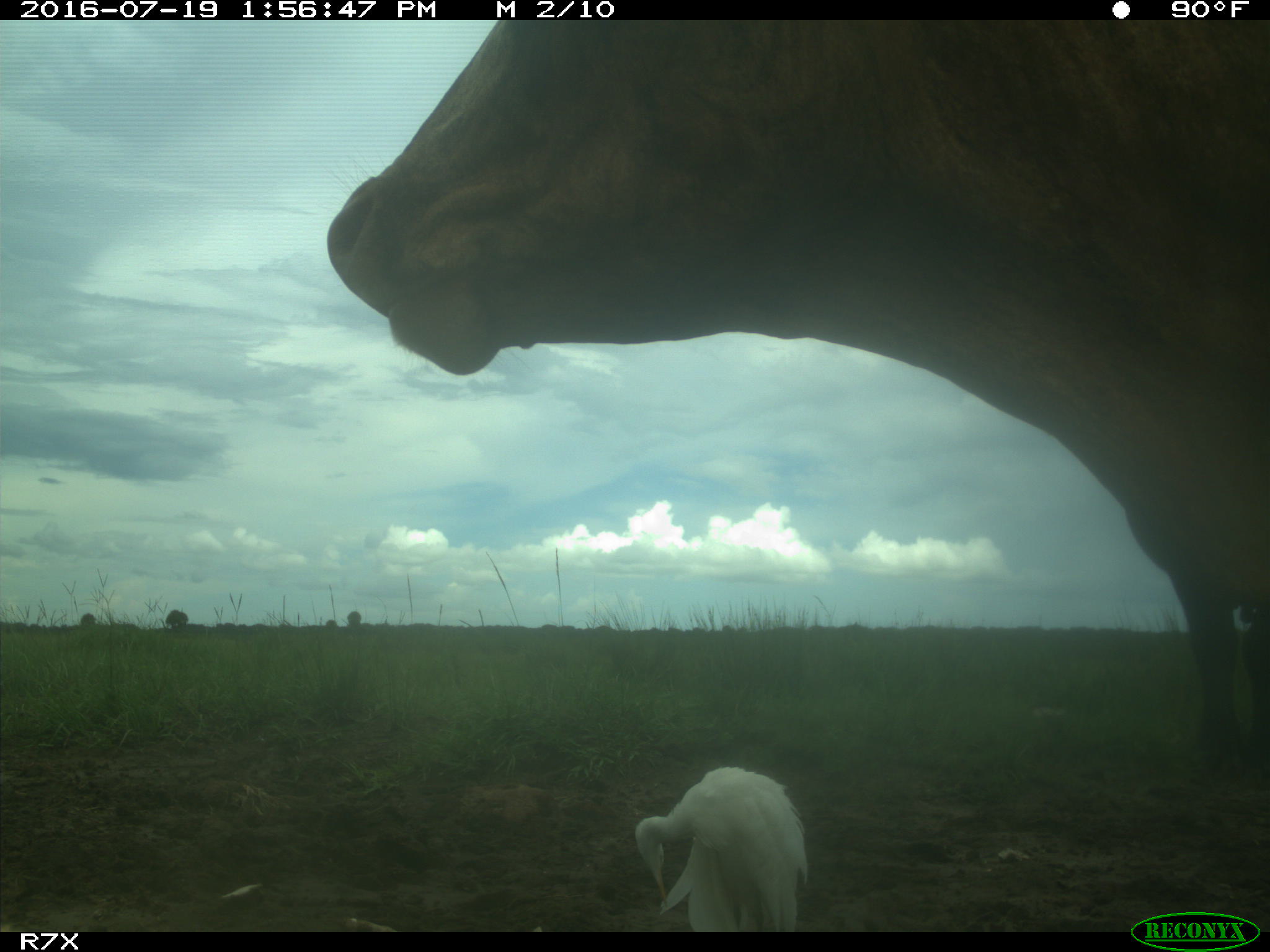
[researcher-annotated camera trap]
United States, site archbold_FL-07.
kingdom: Animalia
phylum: Chordata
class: Mammalia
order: Artiodactyla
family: Bovidae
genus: Bos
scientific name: Bos taurus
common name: domestic cow